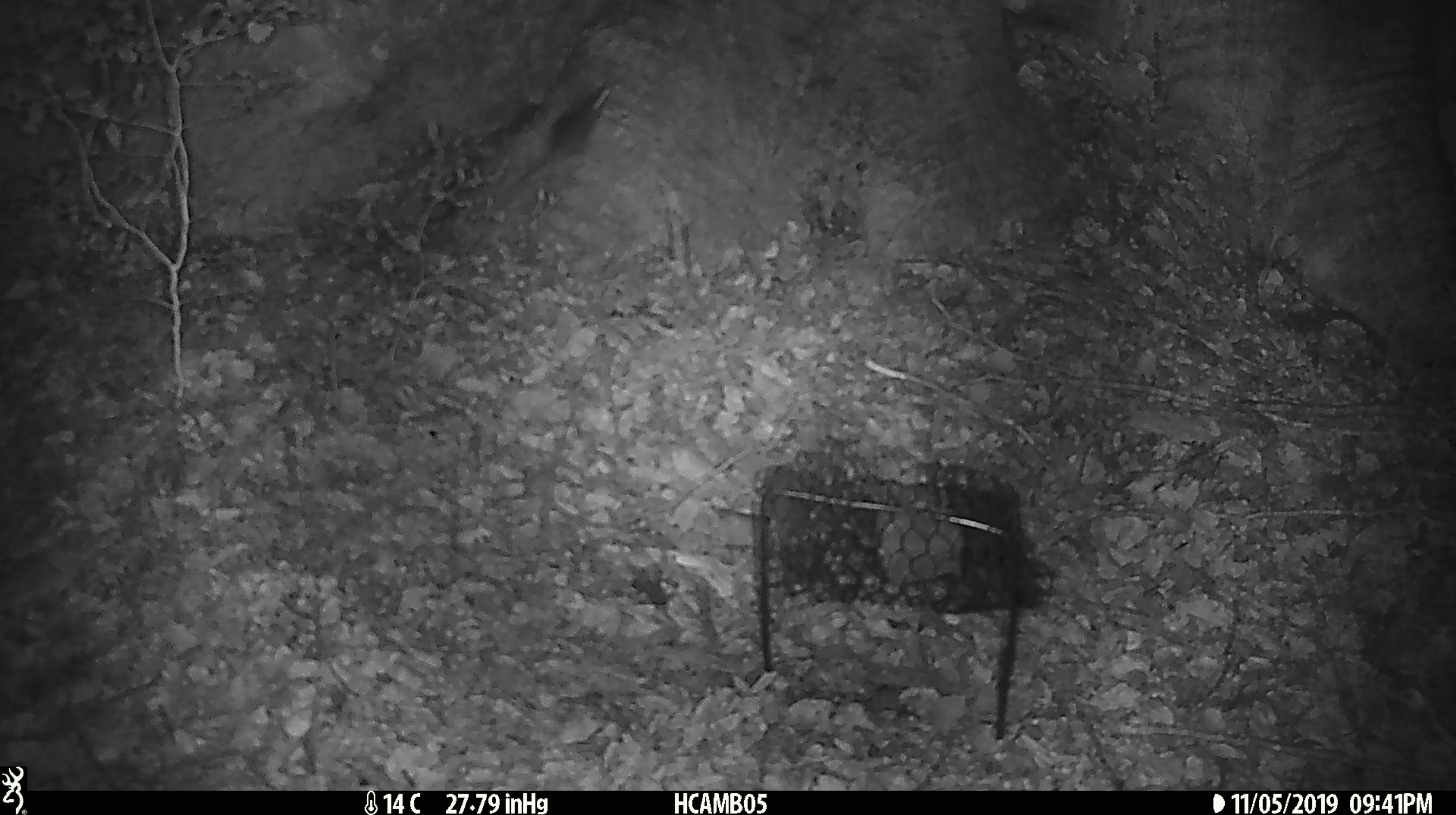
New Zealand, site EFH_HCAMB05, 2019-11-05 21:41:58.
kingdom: Animalia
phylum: Chordata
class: Mammalia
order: Rodentia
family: Muridae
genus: Mus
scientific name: Mus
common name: mouse